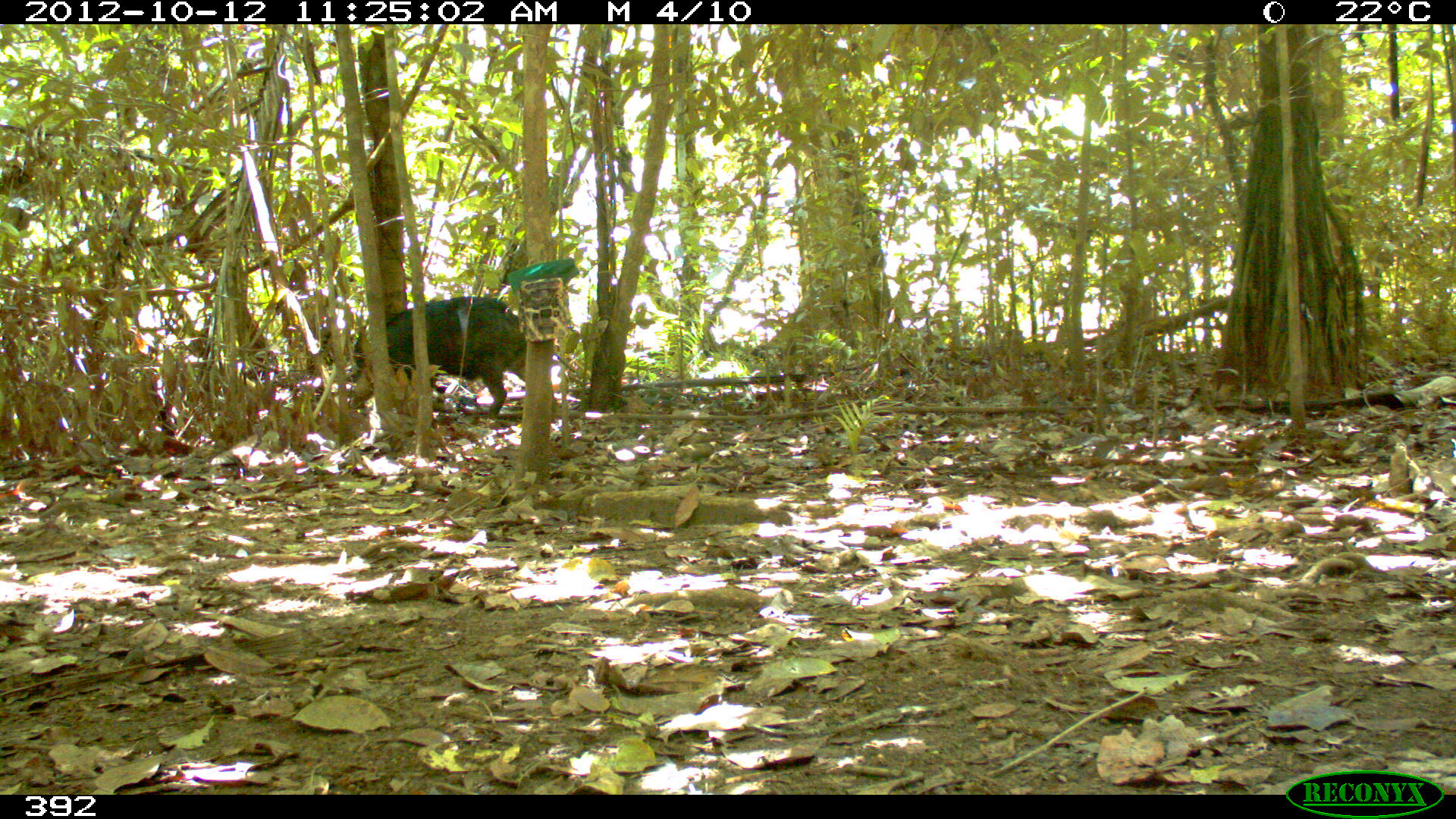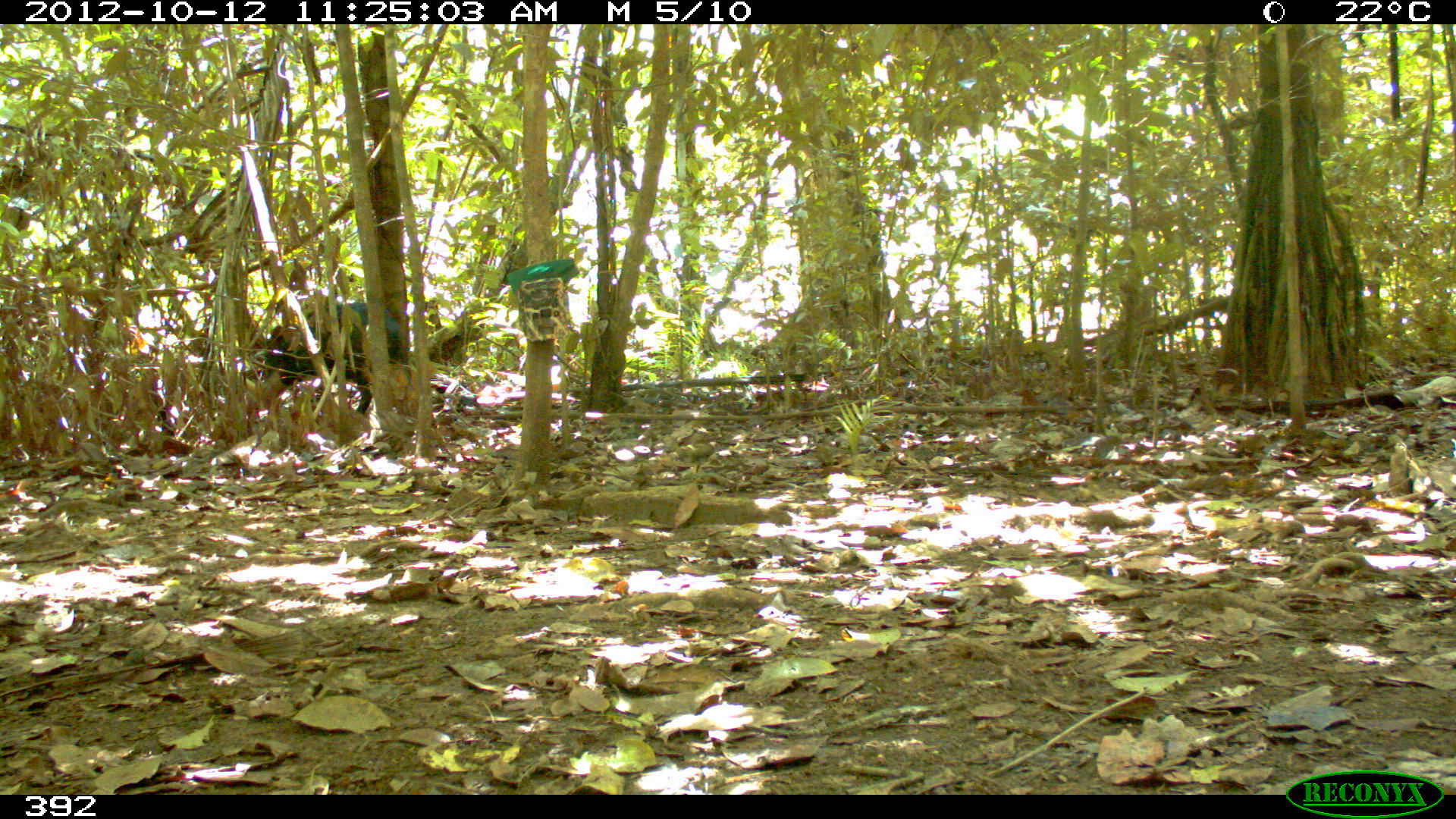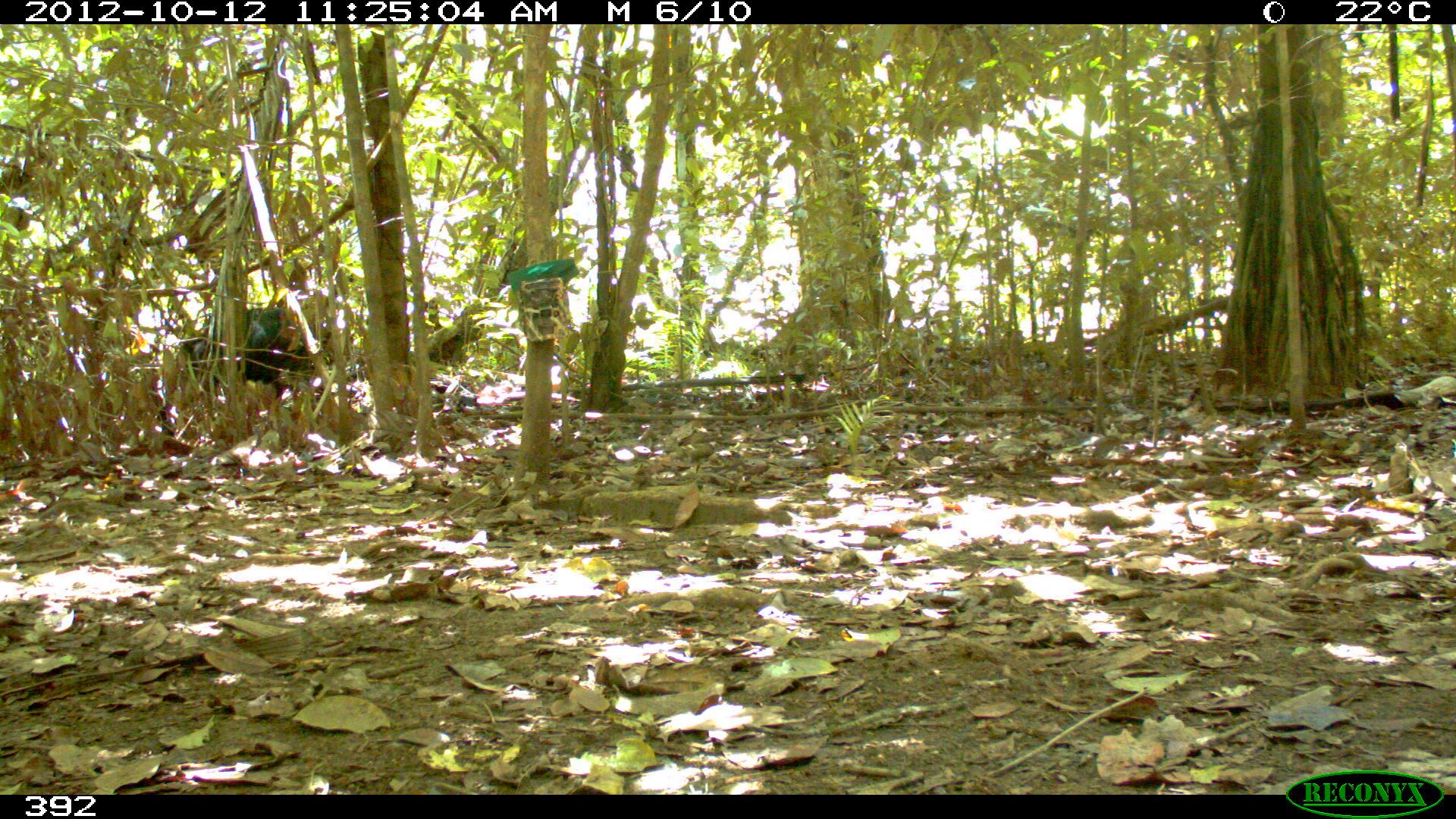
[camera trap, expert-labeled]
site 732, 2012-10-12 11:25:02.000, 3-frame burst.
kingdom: Animalia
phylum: Chordata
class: Mammalia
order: Artiodactyla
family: Tayassuidae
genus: Tayassu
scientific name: Tayassu pecari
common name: white-lipped peccary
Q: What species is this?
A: Tayassu pecari (white-lipped peccary).